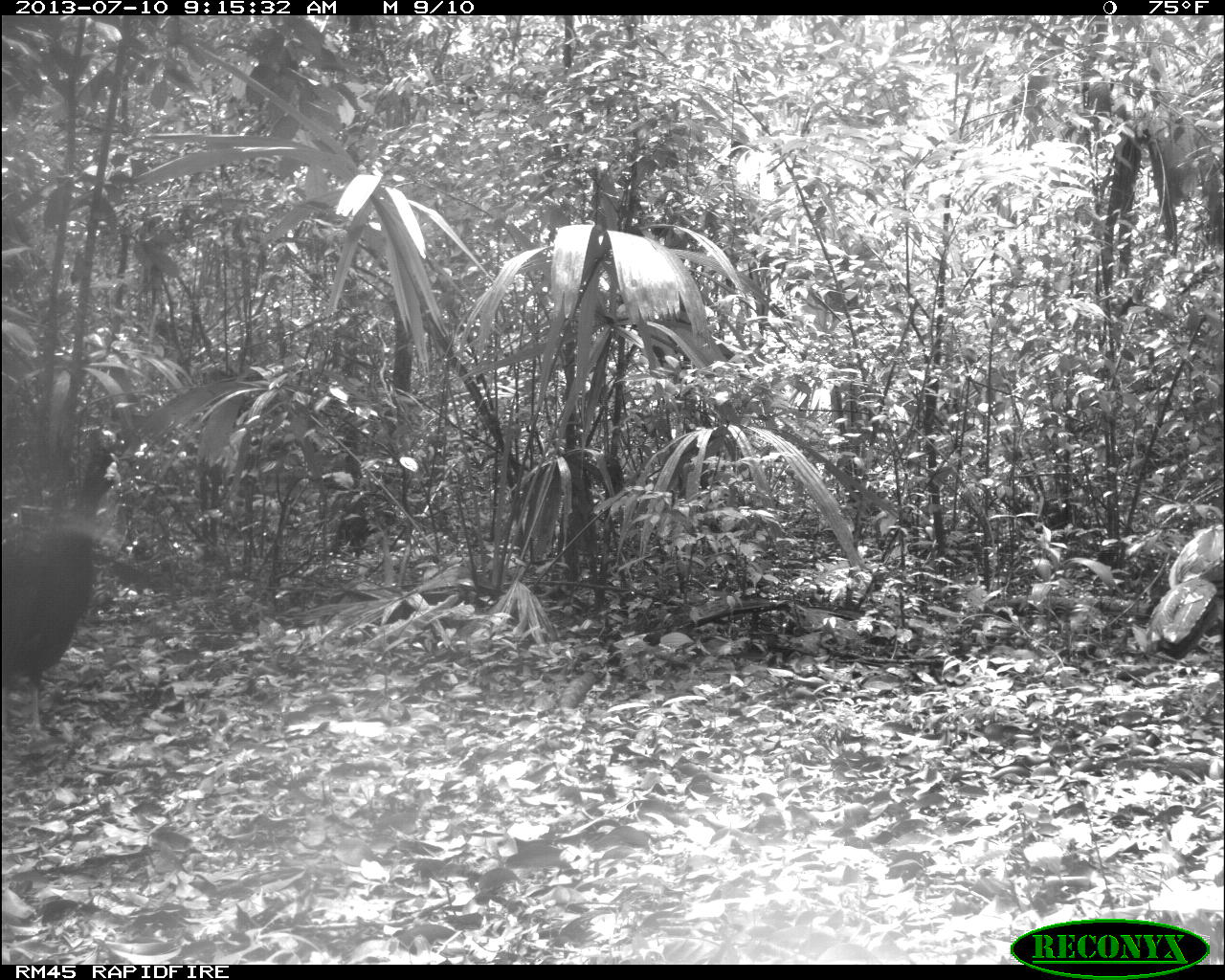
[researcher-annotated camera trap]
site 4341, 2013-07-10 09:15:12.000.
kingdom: Animalia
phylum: Chordata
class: Aves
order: Galliformes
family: Cracidae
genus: Crax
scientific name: Crax rubra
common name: great curassow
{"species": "Crax rubra (great curassow)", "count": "2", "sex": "male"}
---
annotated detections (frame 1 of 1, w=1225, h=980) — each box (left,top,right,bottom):
crax rubra: (2,449,121,745); (1144,523,1224,658)